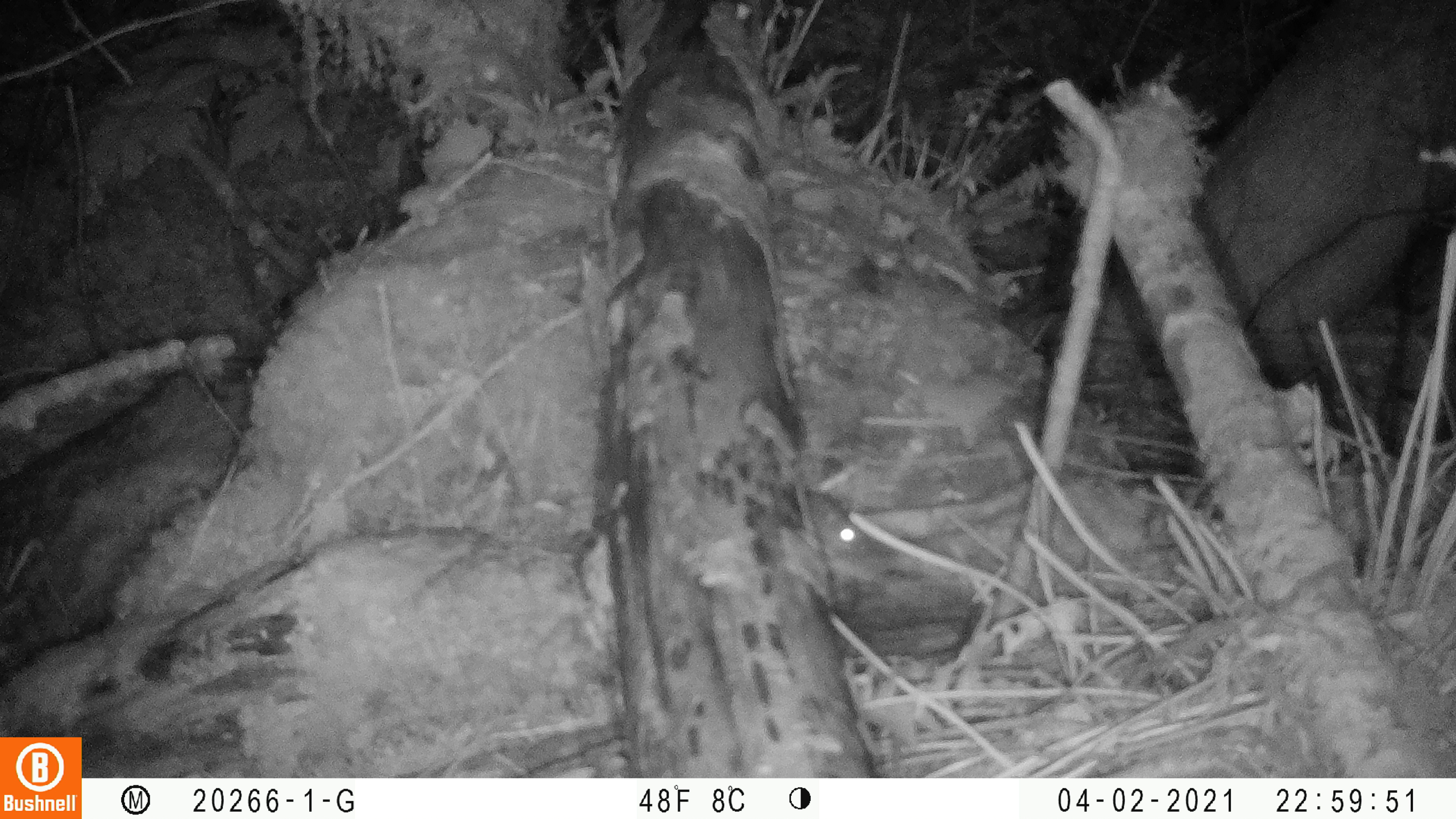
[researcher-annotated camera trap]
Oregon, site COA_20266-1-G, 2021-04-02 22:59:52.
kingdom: Animalia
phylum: Chordata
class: Mammalia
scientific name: Mammalia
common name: small mammal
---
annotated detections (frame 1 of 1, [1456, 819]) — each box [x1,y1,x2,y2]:
small mammal: [778,459,890,585]